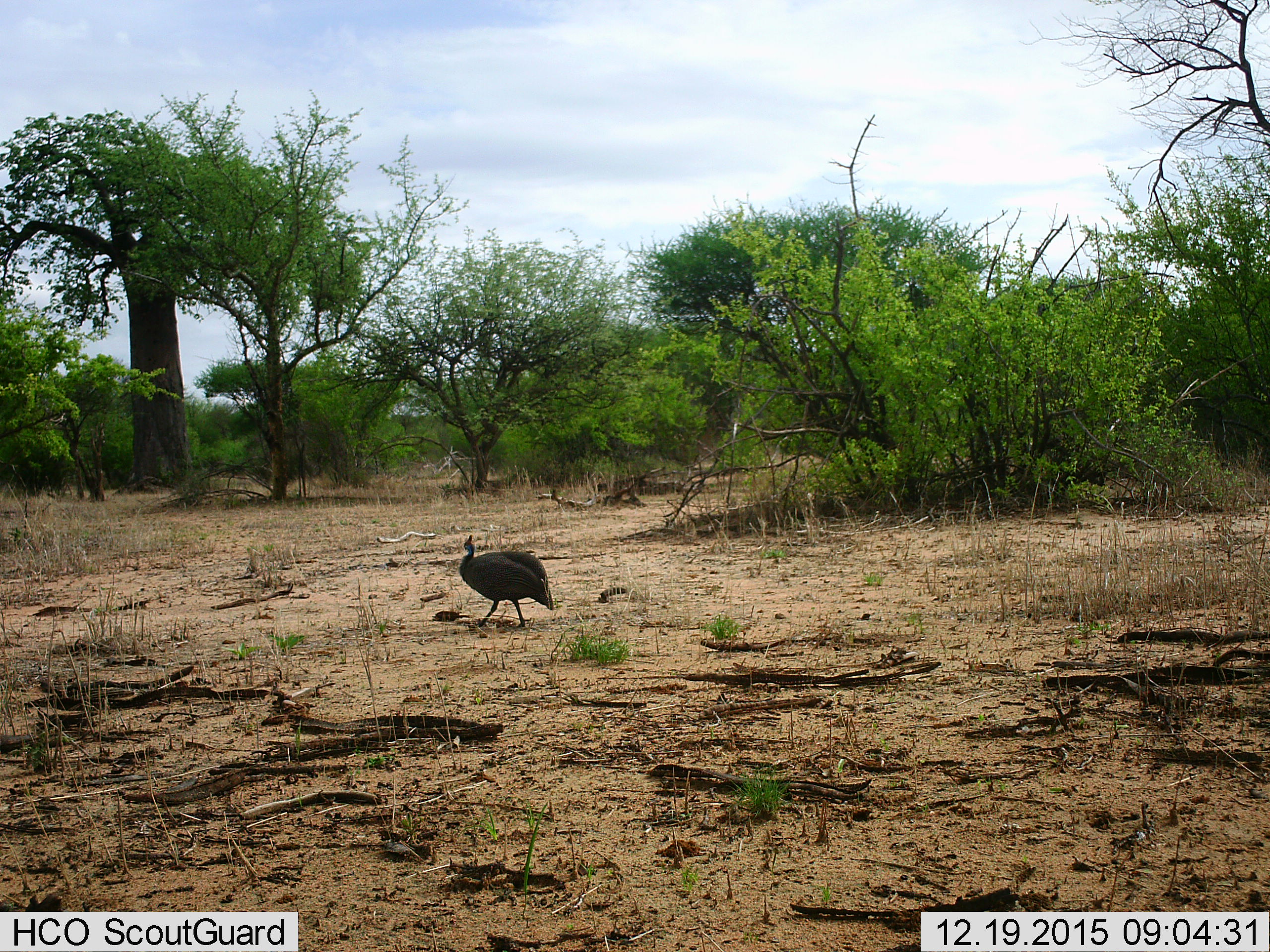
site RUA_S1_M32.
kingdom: Animalia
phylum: Chordata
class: Aves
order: Galliformes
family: Numididae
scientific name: Numididae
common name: guineafowl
Guineafowl (Numididae), count 1. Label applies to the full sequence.